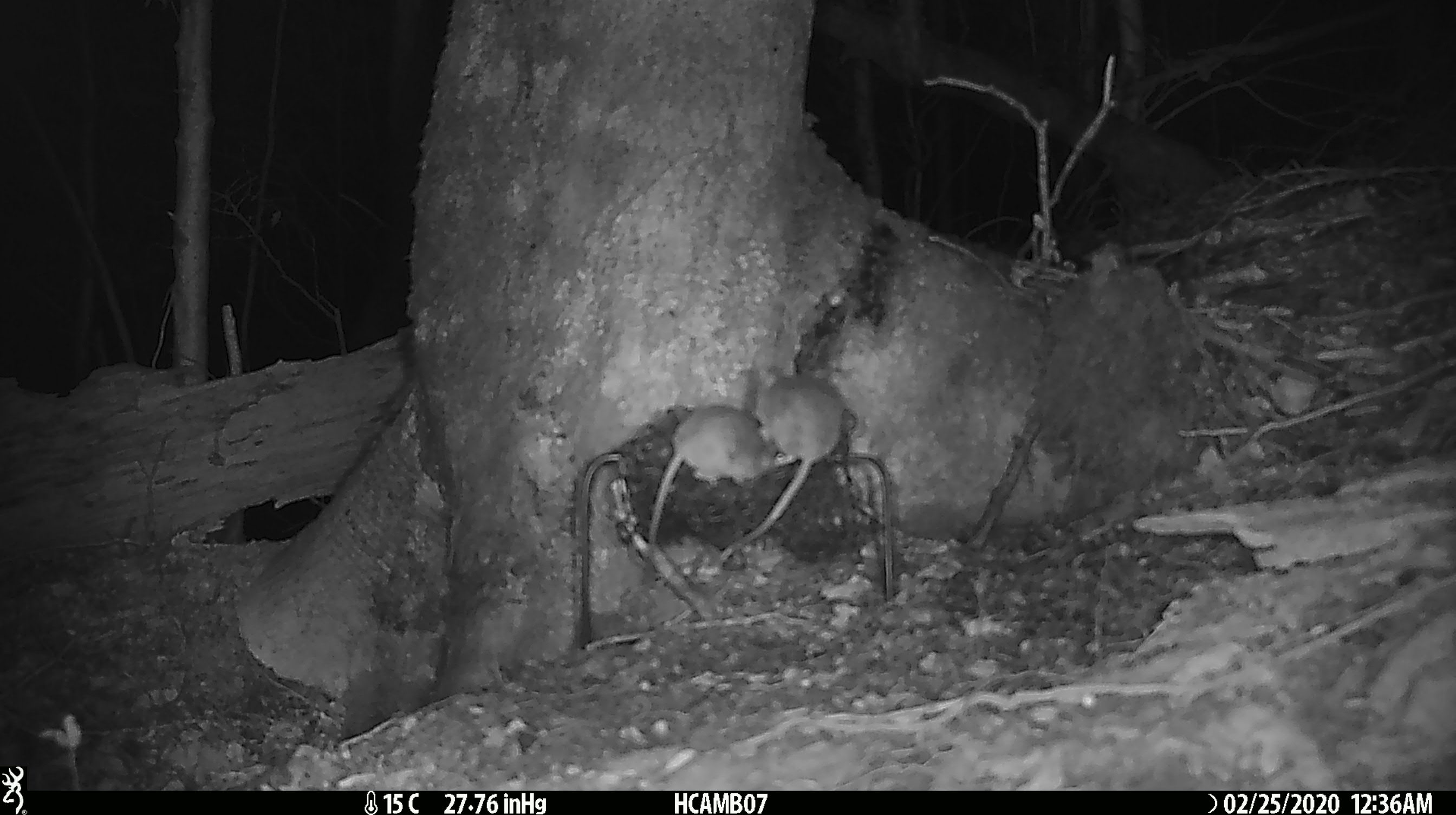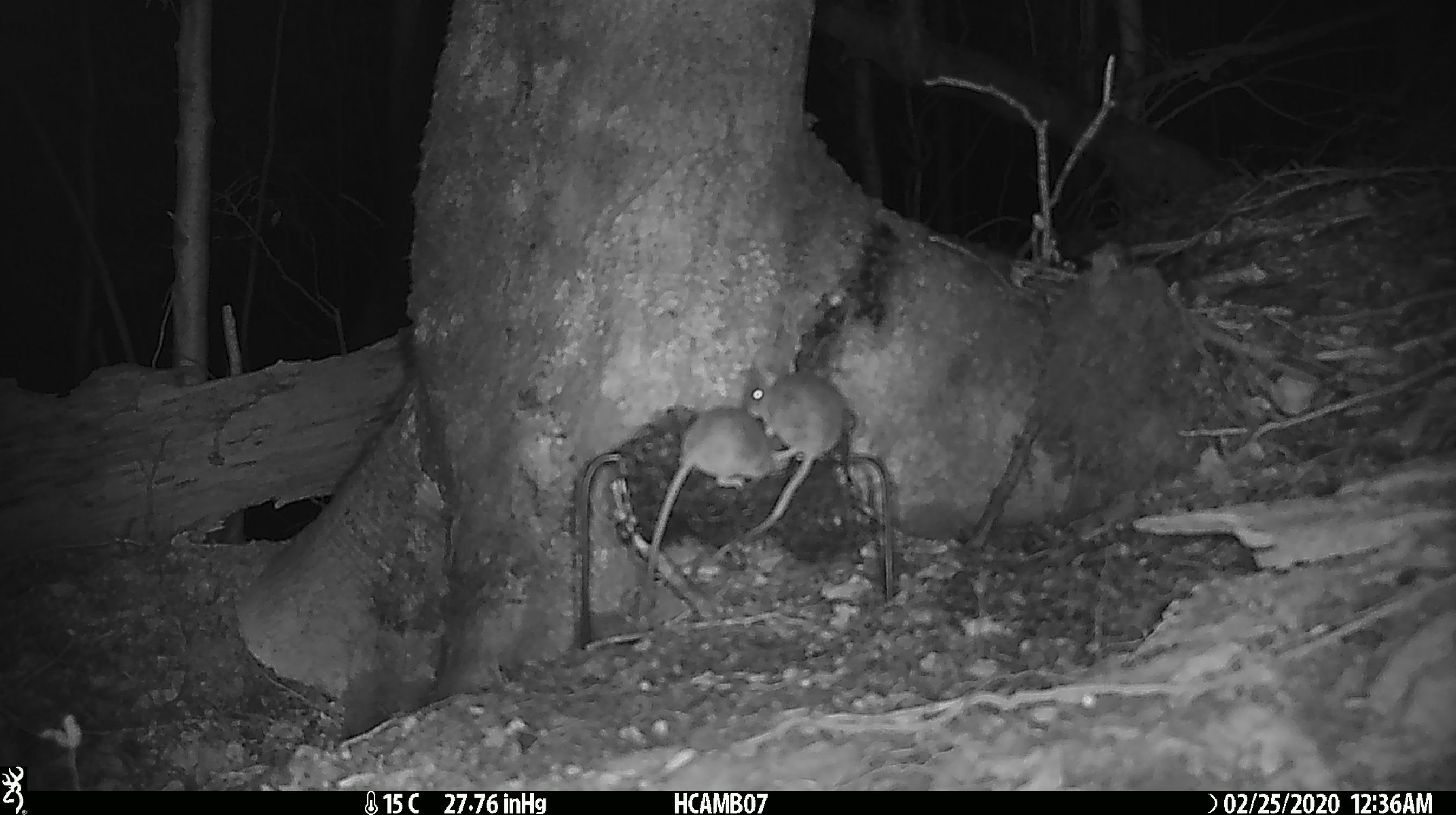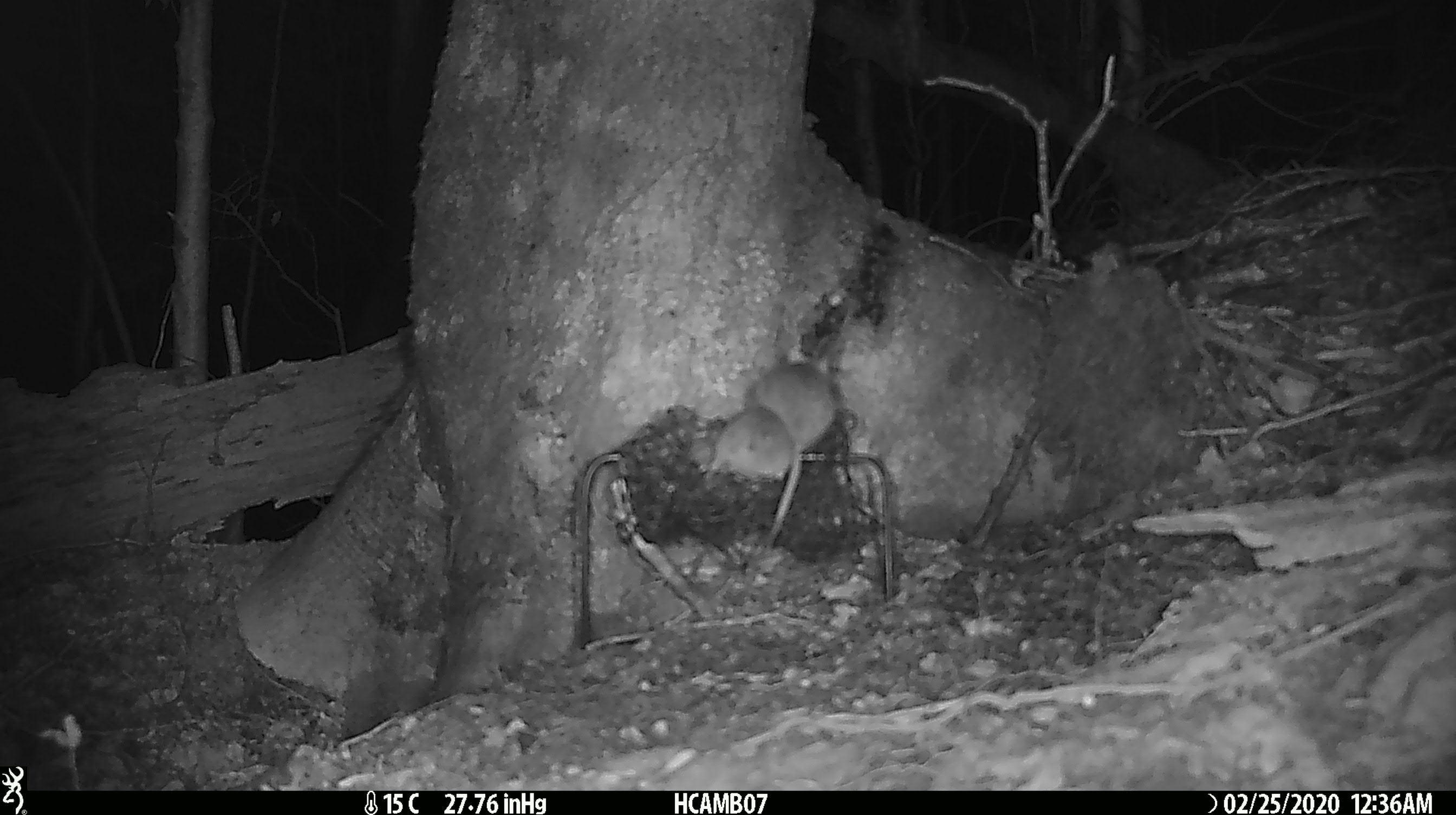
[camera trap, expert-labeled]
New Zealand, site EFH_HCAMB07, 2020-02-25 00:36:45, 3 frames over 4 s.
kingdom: Animalia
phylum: Chordata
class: Mammalia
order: Rodentia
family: Muridae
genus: Mus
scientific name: Mus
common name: mouse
Mouse (Mus).